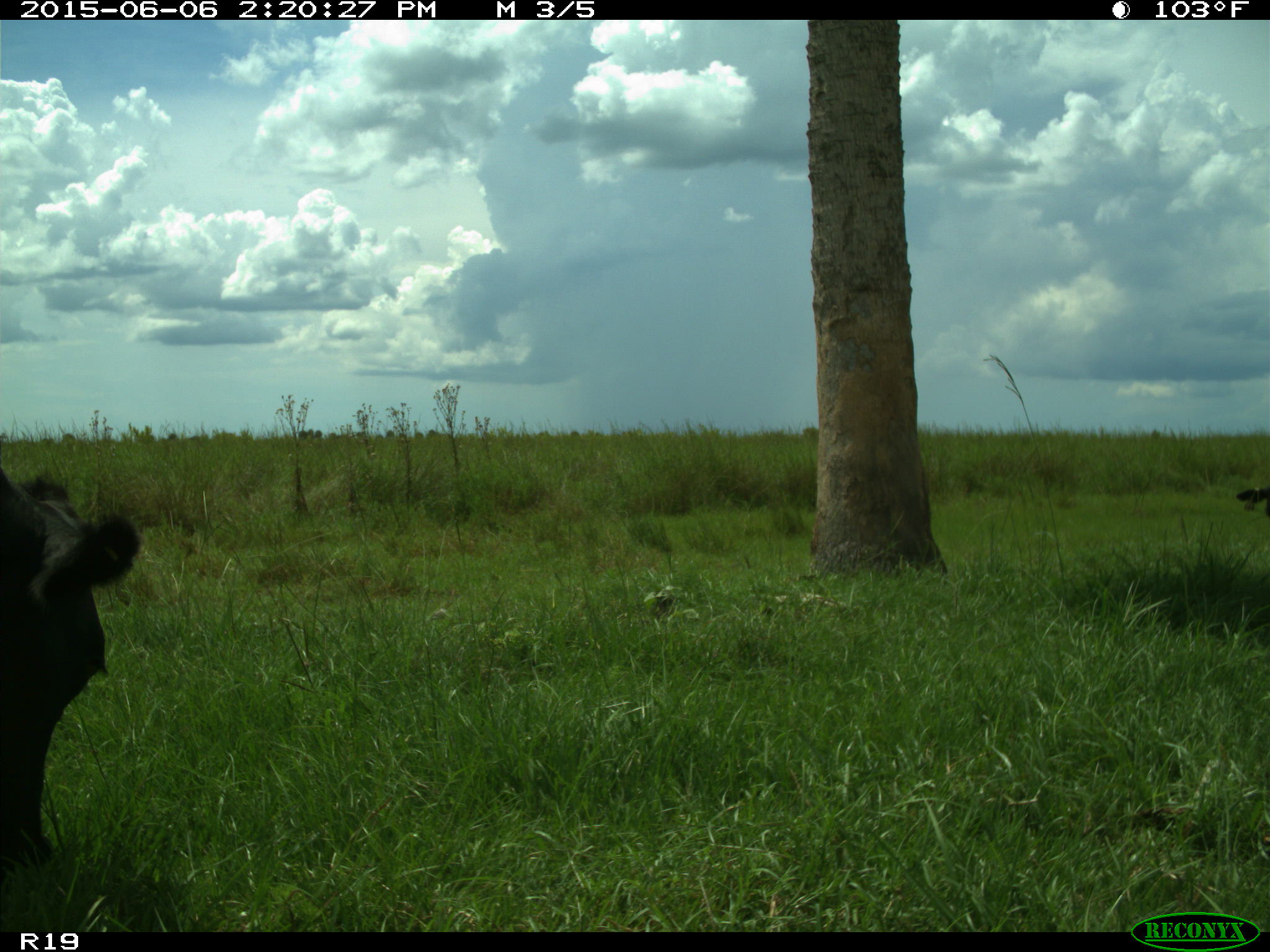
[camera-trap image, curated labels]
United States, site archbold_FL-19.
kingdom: Animalia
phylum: Chordata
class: Mammalia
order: Artiodactyla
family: Bovidae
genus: Bos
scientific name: Bos taurus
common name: domestic cow